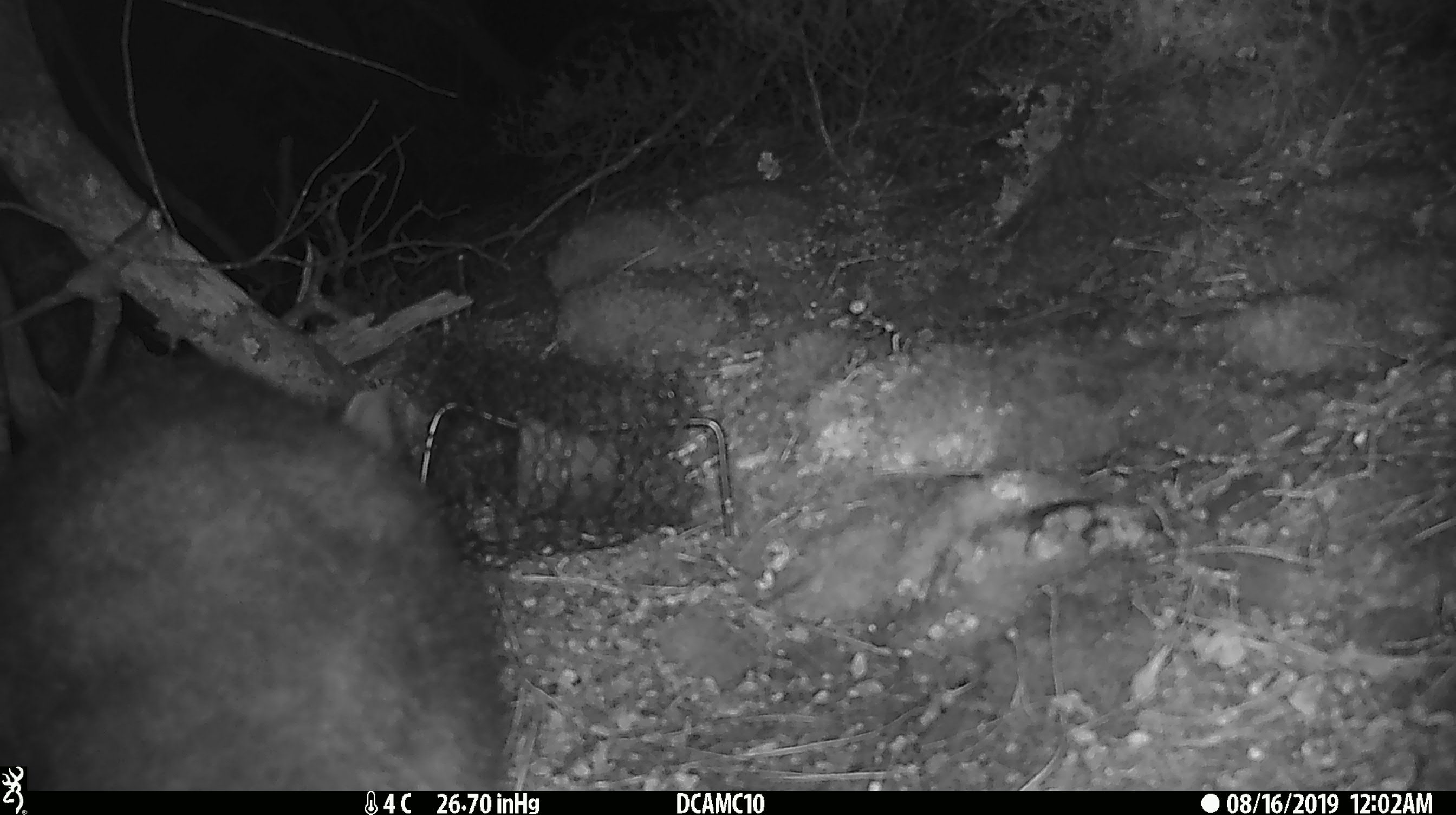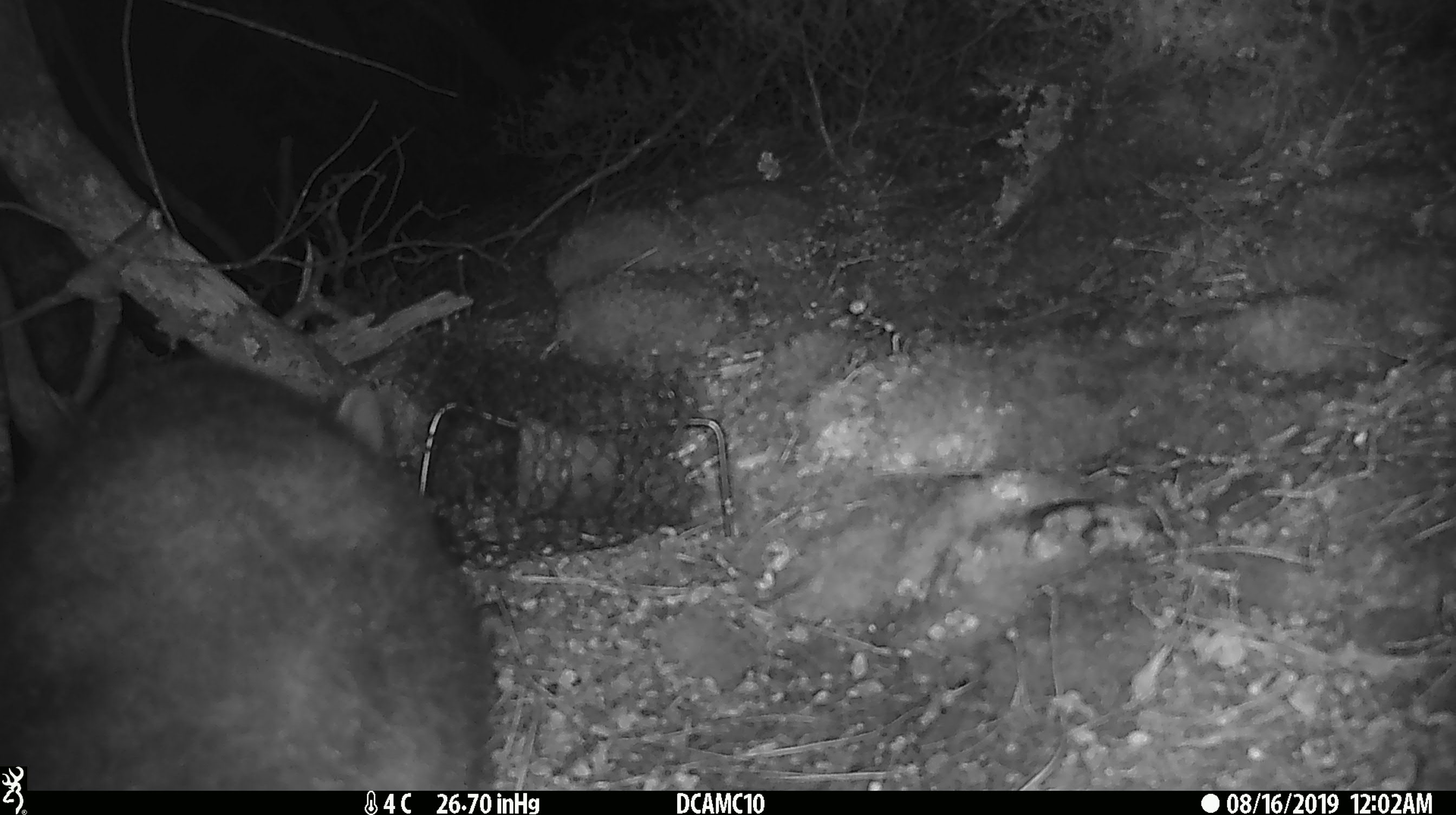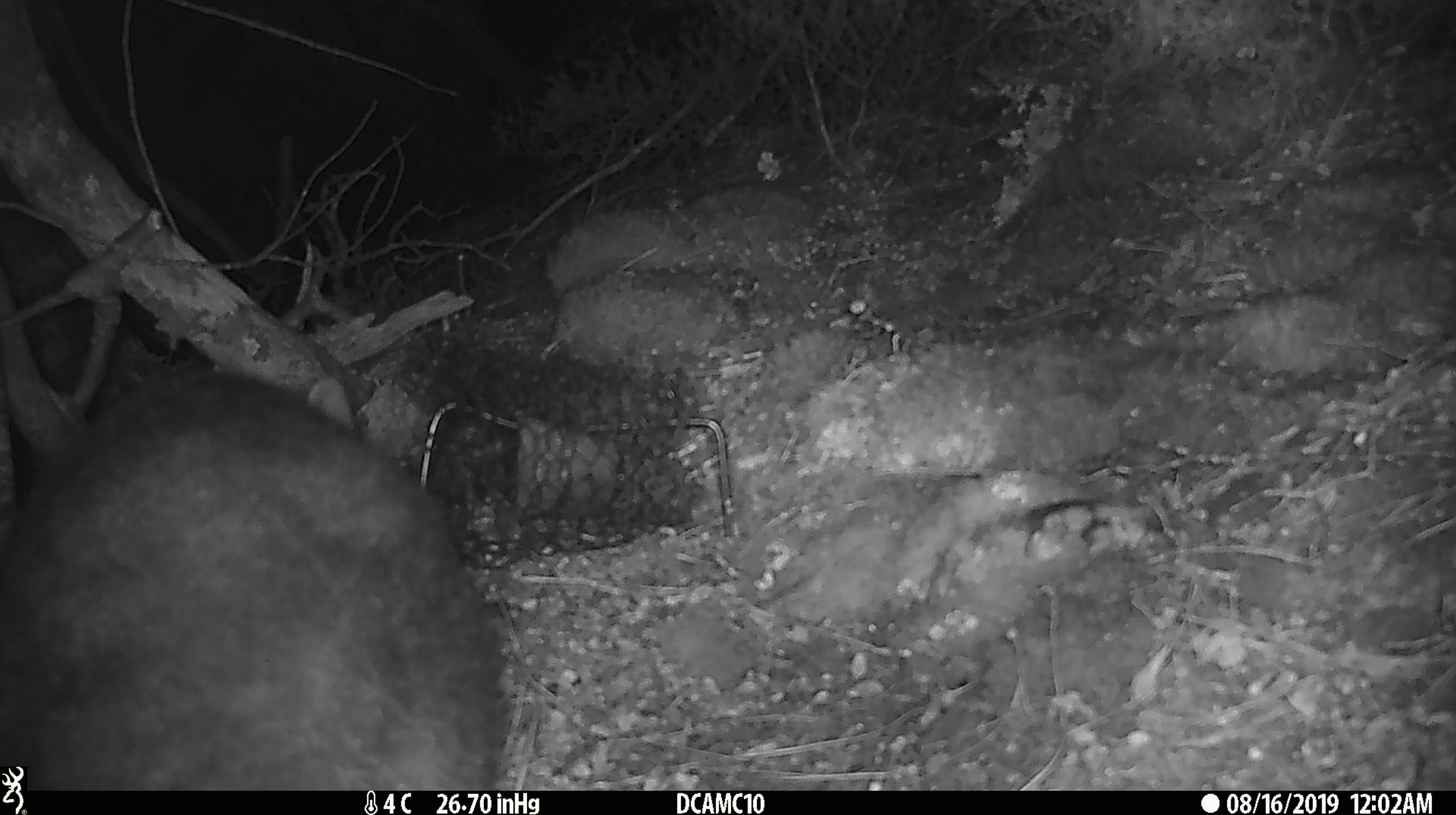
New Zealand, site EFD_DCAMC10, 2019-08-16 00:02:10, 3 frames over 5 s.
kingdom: Animalia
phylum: Chordata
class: Mammalia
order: Diprotodontia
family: Phalangeridae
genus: Trichosurus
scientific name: Trichosurus vulpecula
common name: common brushtail possum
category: possum